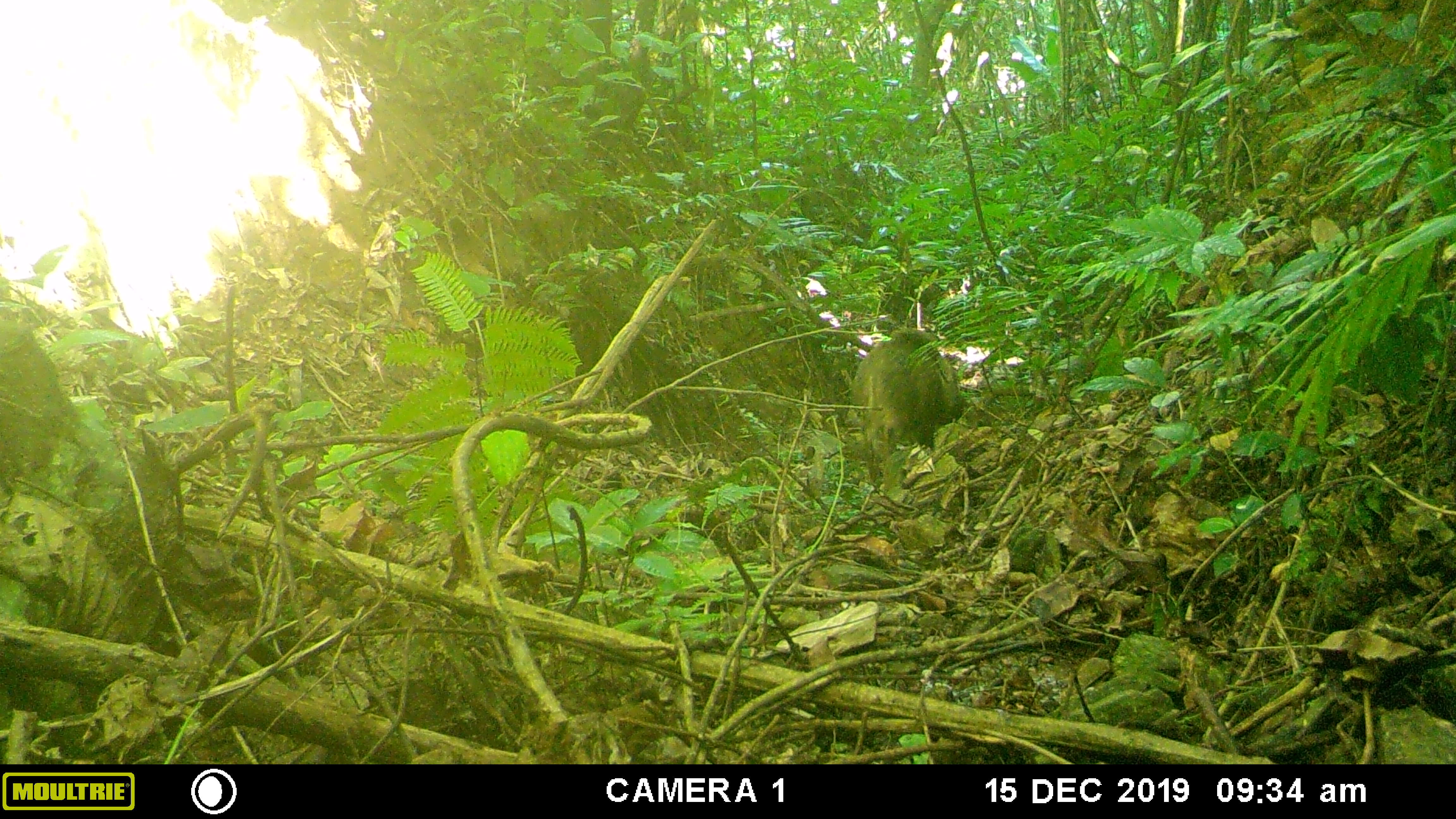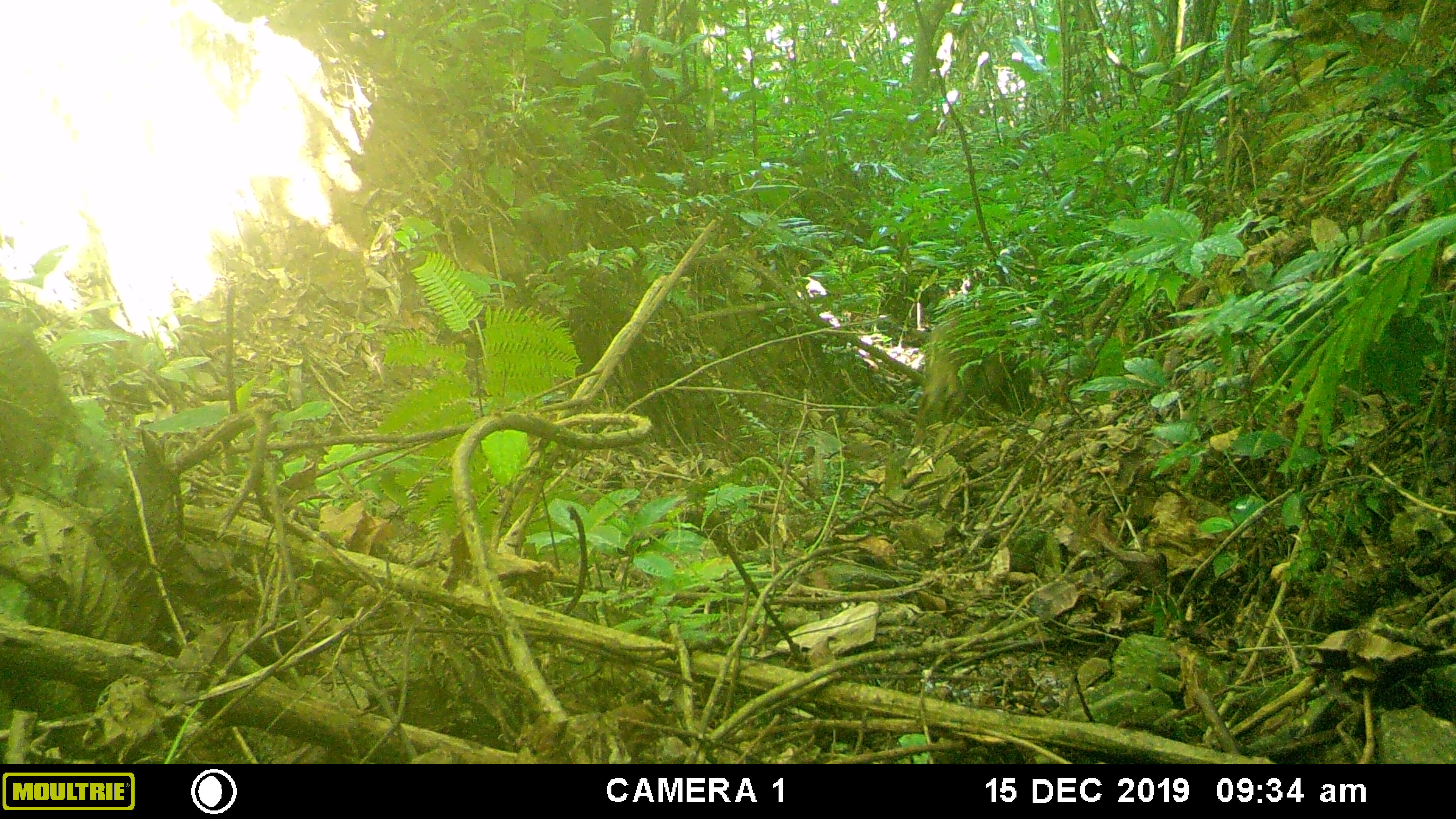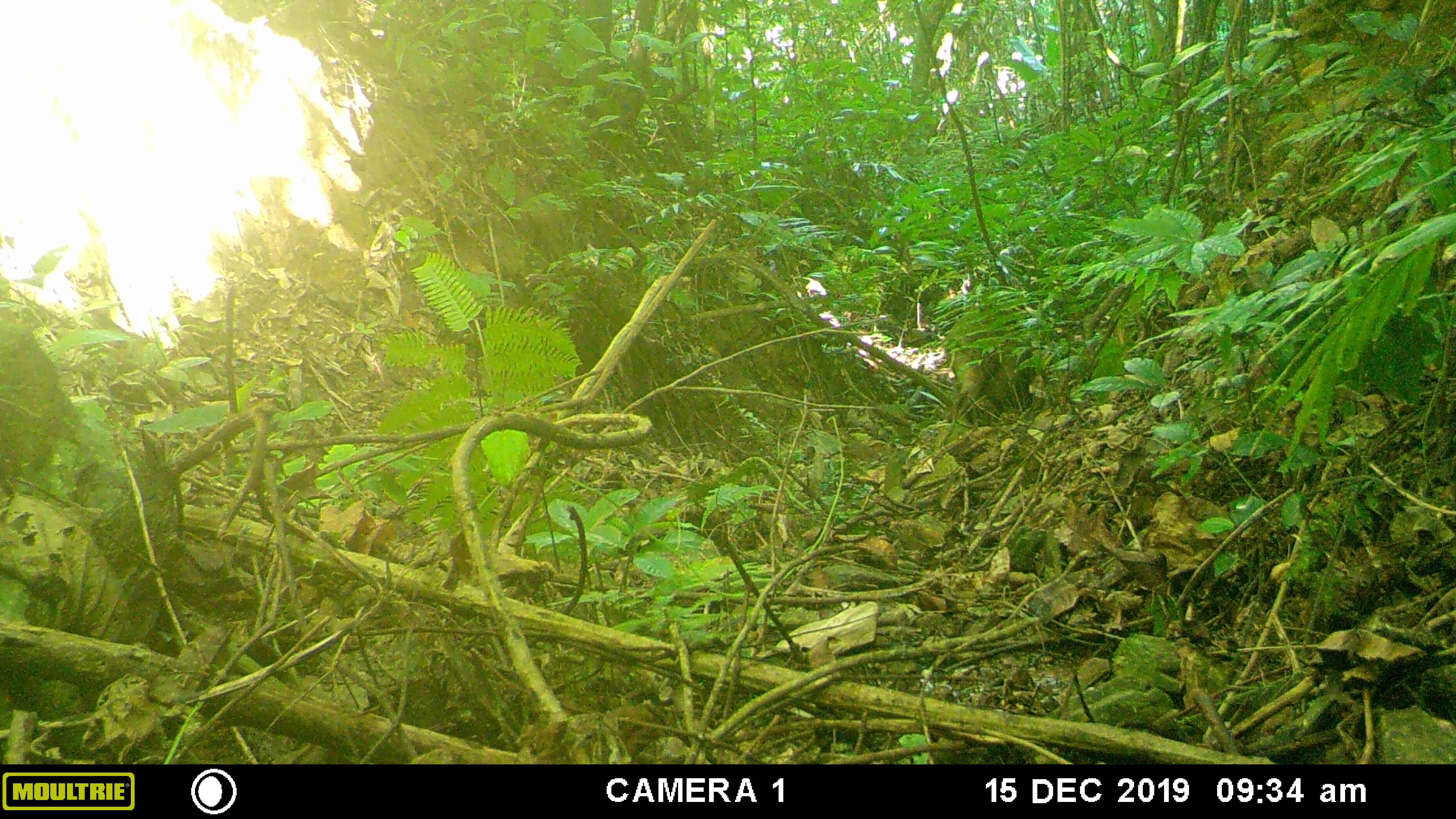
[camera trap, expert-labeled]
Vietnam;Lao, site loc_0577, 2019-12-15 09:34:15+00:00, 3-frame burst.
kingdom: Animalia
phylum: Chordata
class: Mammalia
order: Artiodactyla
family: Suidae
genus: Sus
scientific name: Sus scrofa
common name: eurasian wild pig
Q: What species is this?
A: Eurasian wild pig (Sus scrofa).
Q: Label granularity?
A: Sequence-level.